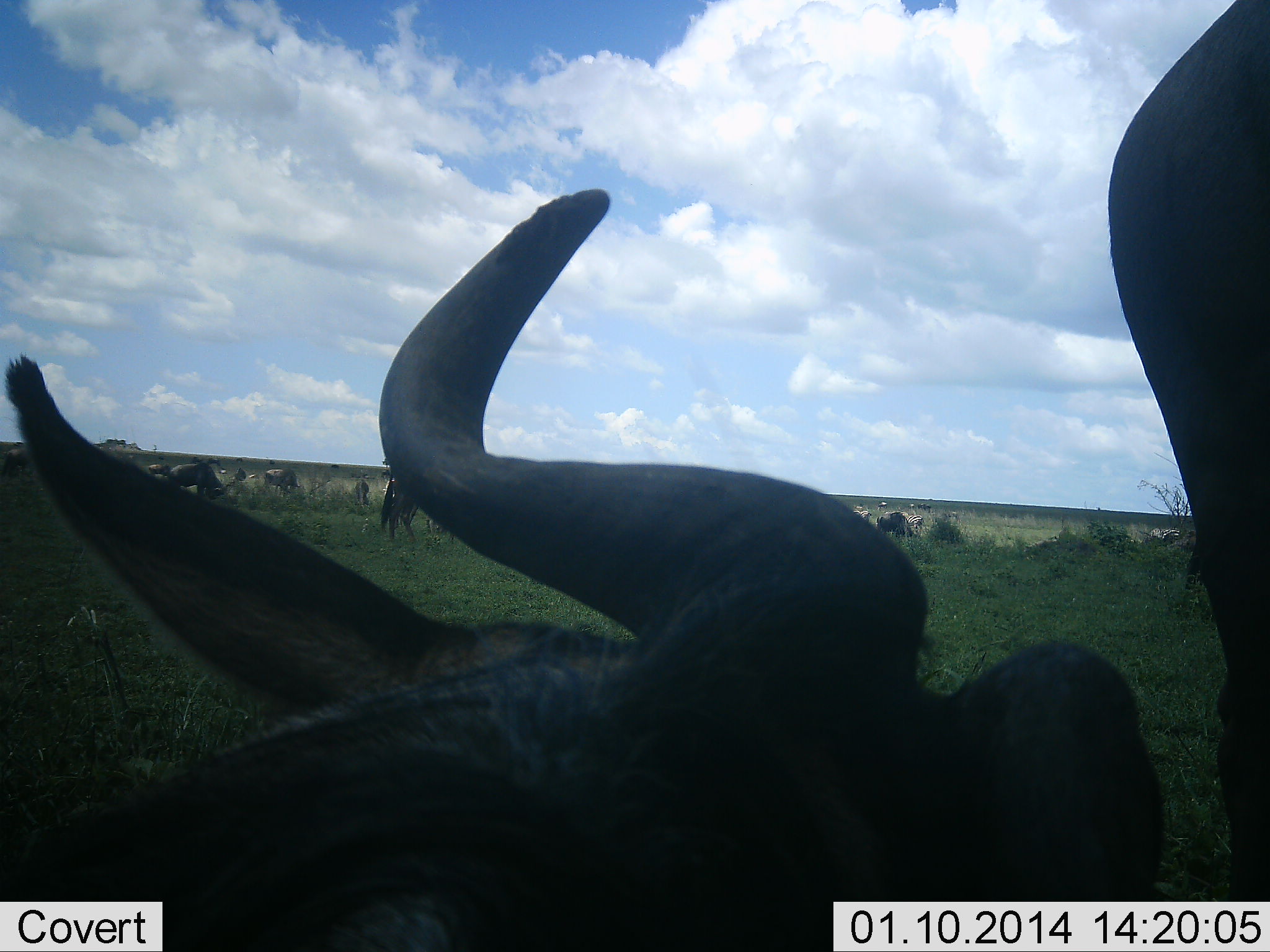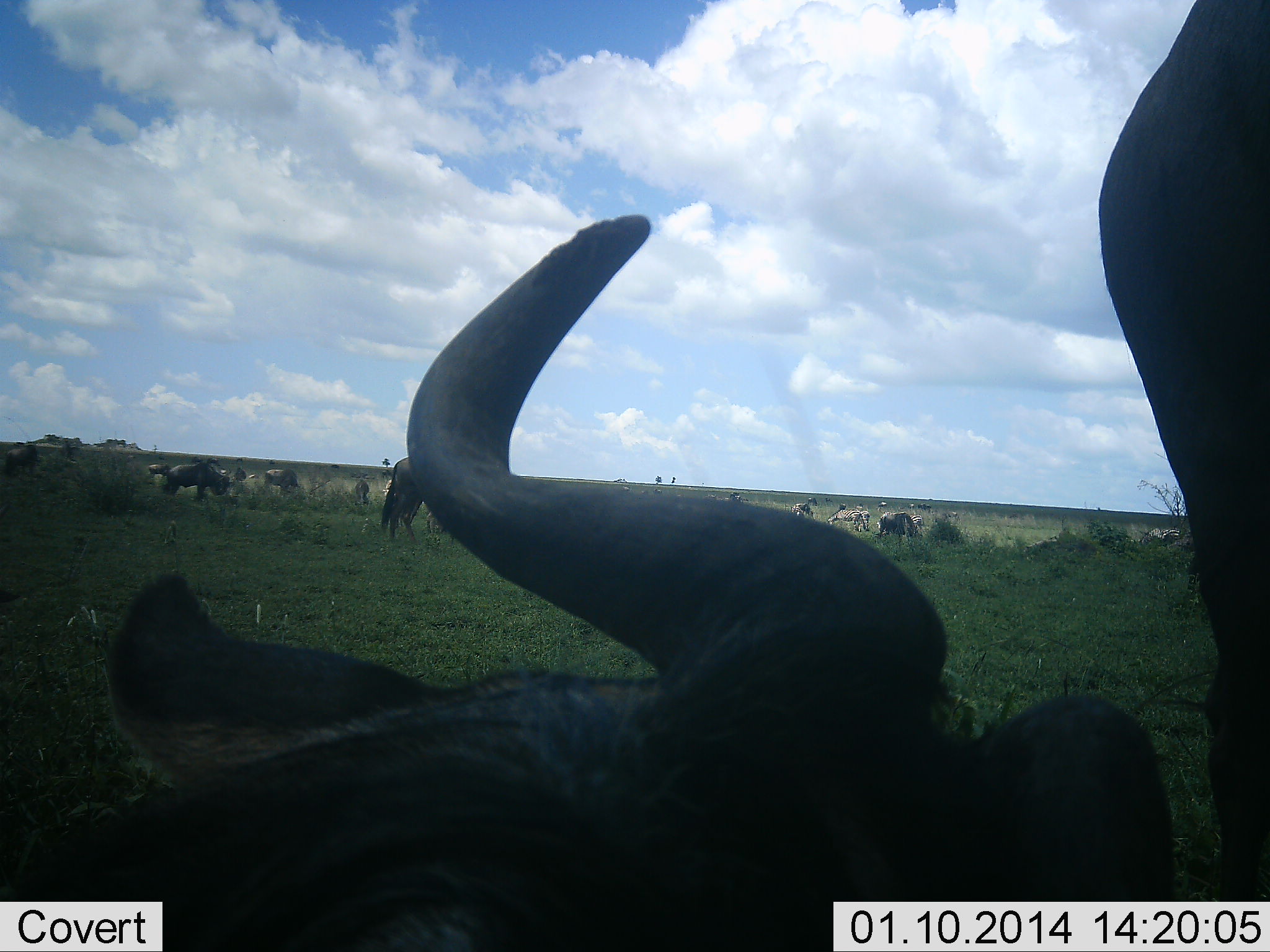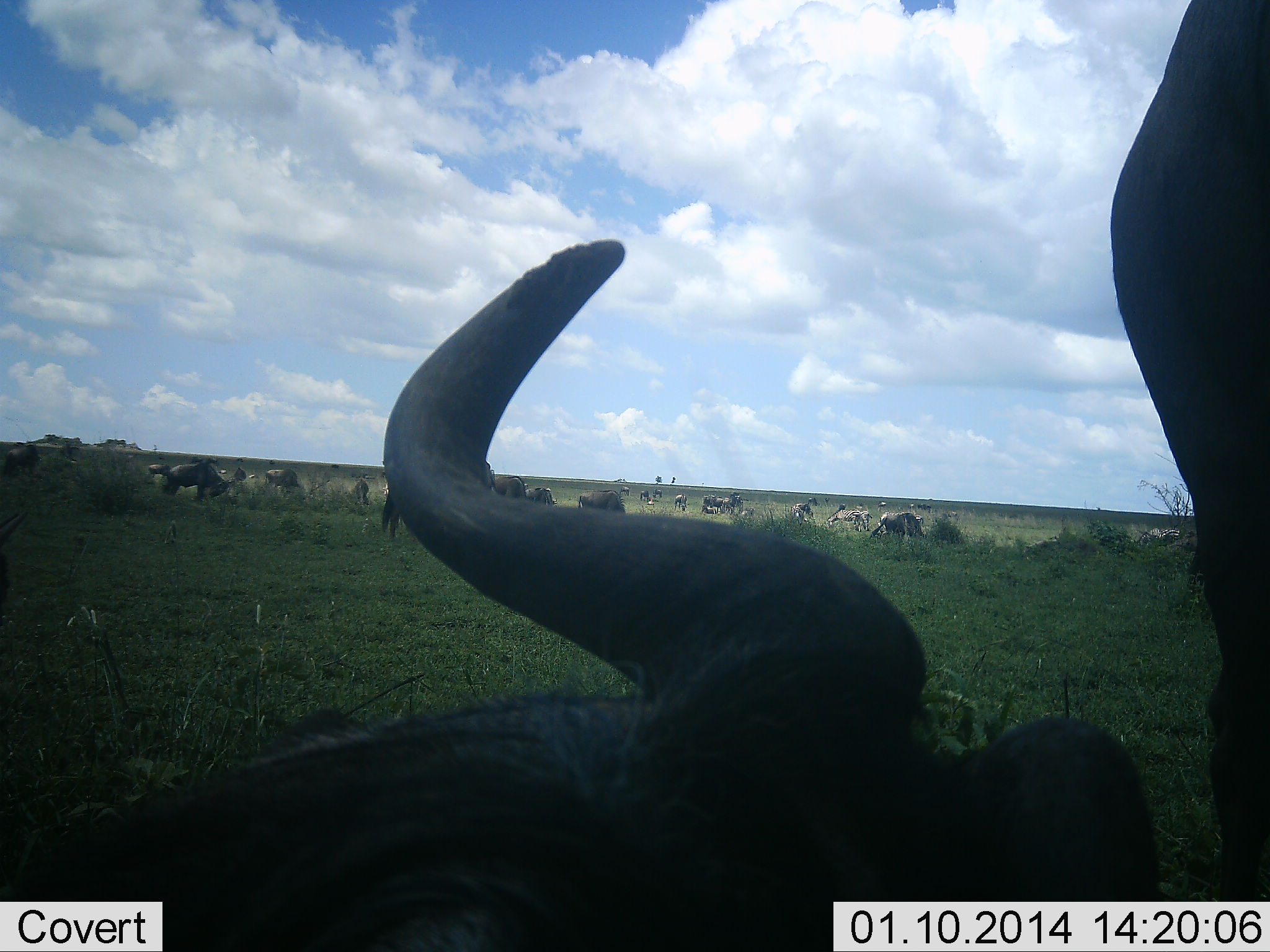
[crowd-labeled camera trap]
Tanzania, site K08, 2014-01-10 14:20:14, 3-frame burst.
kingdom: Animalia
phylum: Chordata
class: Mammalia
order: Artiodactyla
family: Bovidae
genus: Connochaetes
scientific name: Connochaetes taurinus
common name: blue wildebeest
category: wildebeest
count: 11-50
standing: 75%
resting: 75%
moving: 33%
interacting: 0%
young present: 0%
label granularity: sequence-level